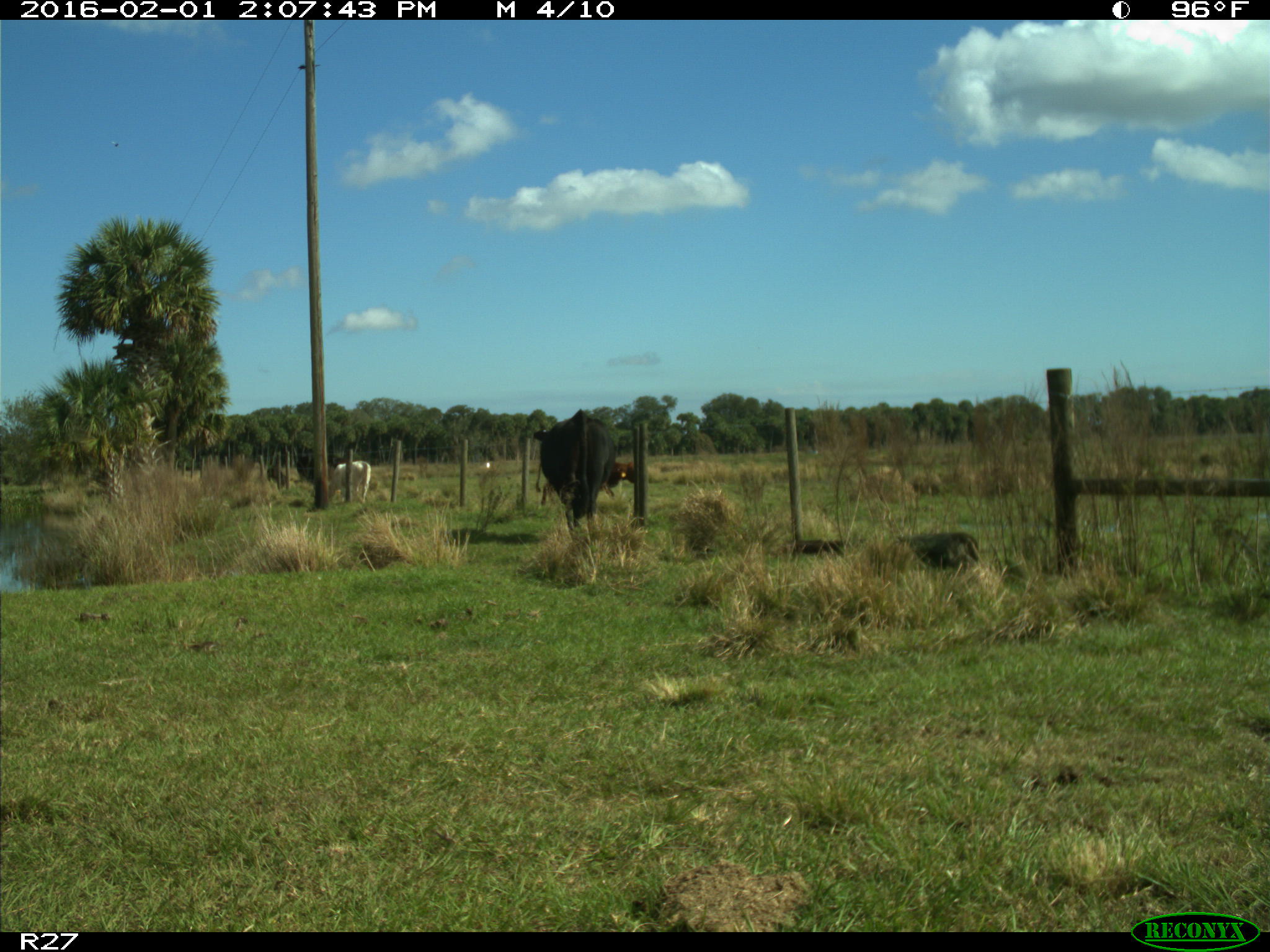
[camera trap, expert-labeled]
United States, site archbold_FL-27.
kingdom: Animalia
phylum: Chordata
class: Mammalia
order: Artiodactyla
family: Bovidae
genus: Bos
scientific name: Bos taurus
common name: domestic cow